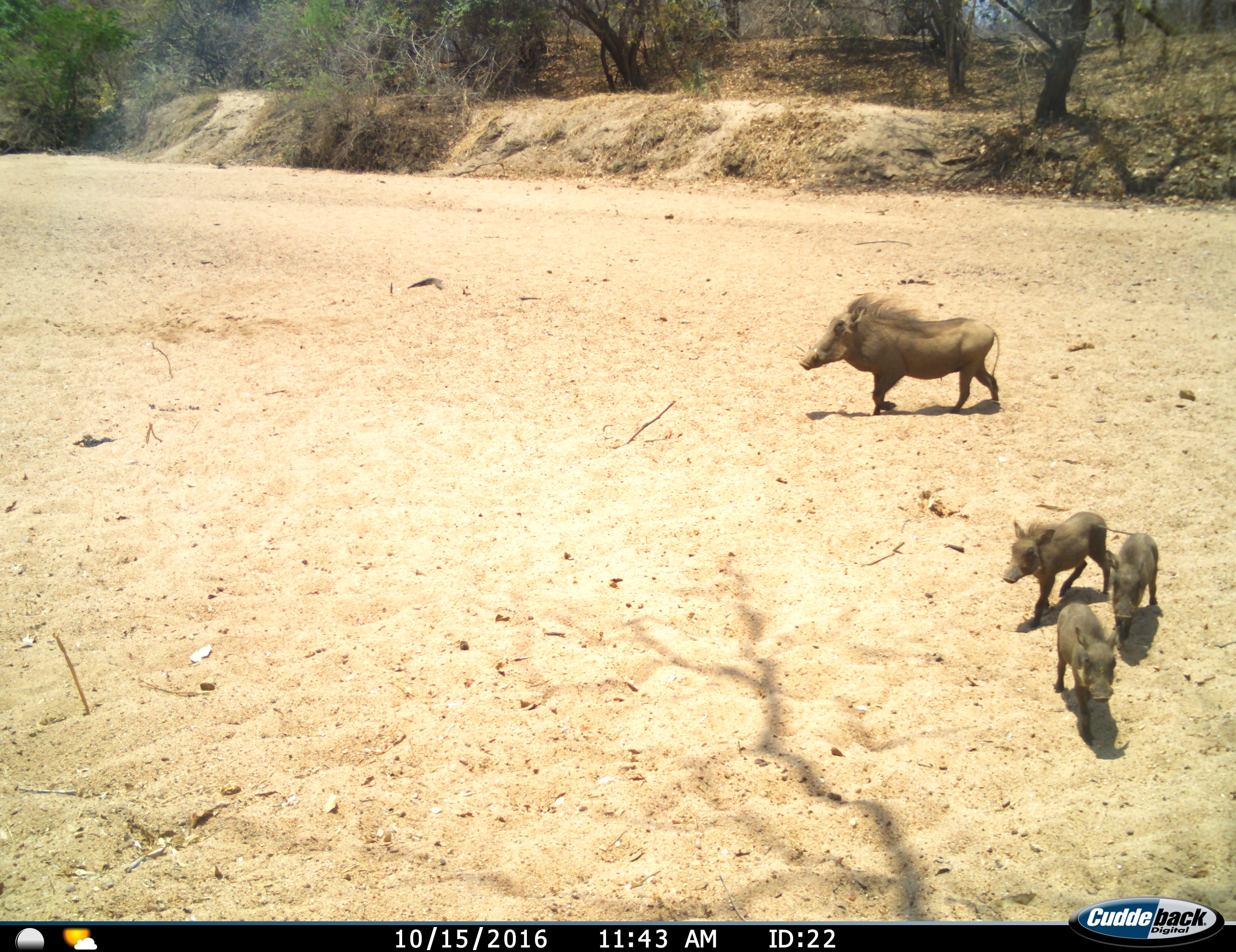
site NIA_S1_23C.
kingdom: Animalia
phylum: Chordata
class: Mammalia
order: Artiodactyla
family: Suidae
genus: Phacochoerus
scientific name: Phacochoerus africanus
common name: warthog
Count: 4.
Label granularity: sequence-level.